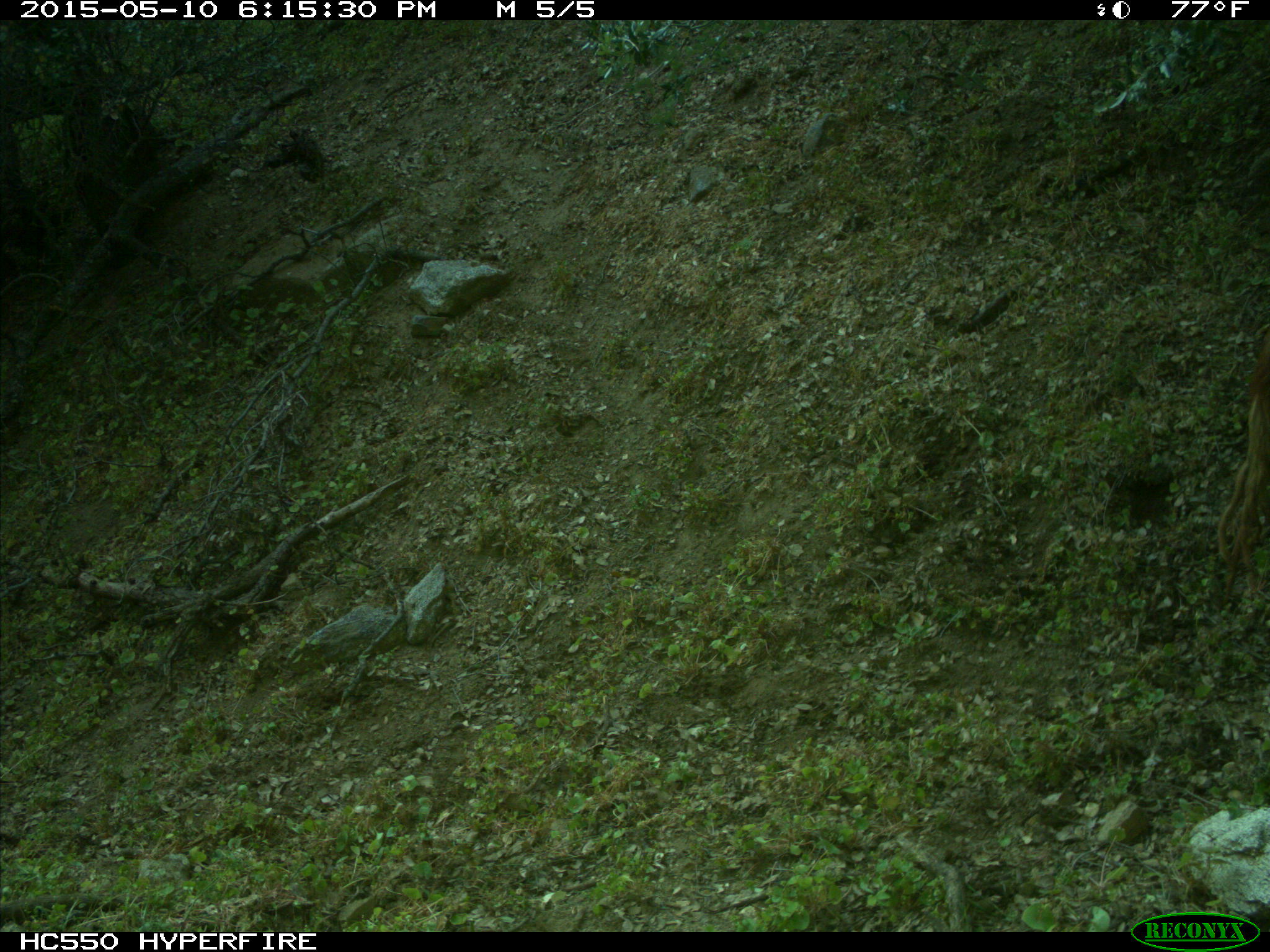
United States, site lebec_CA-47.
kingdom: Animalia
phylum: Chordata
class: Mammalia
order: Artiodactyla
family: Bovidae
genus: Bos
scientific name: Bos taurus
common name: domestic cow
Bos taurus (domestic cow).